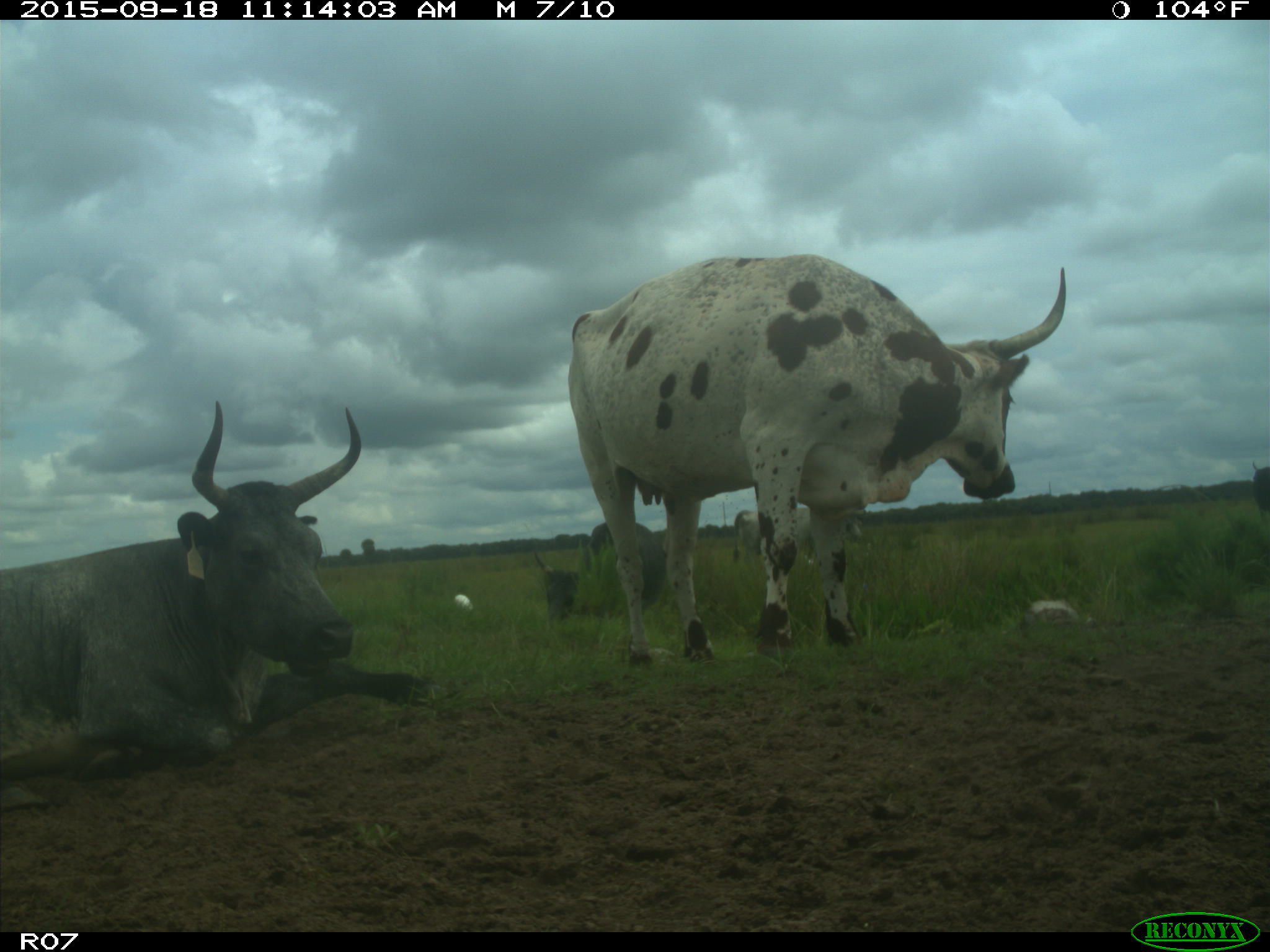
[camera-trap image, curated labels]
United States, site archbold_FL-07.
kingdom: Animalia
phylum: Chordata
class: Mammalia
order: Artiodactyla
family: Bovidae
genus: Bos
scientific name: Bos taurus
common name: domestic cow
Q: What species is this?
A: Bos taurus (domestic cow).